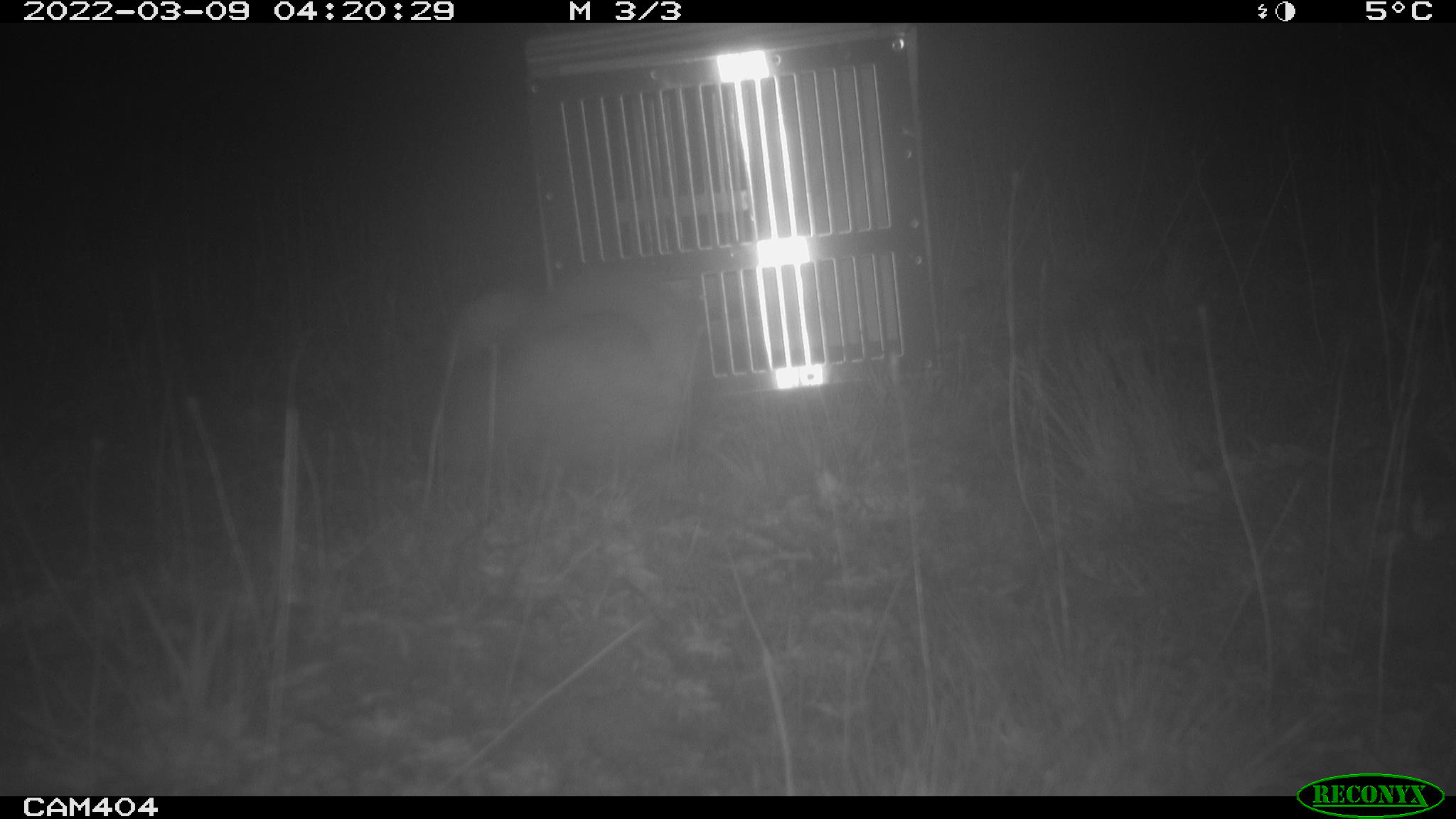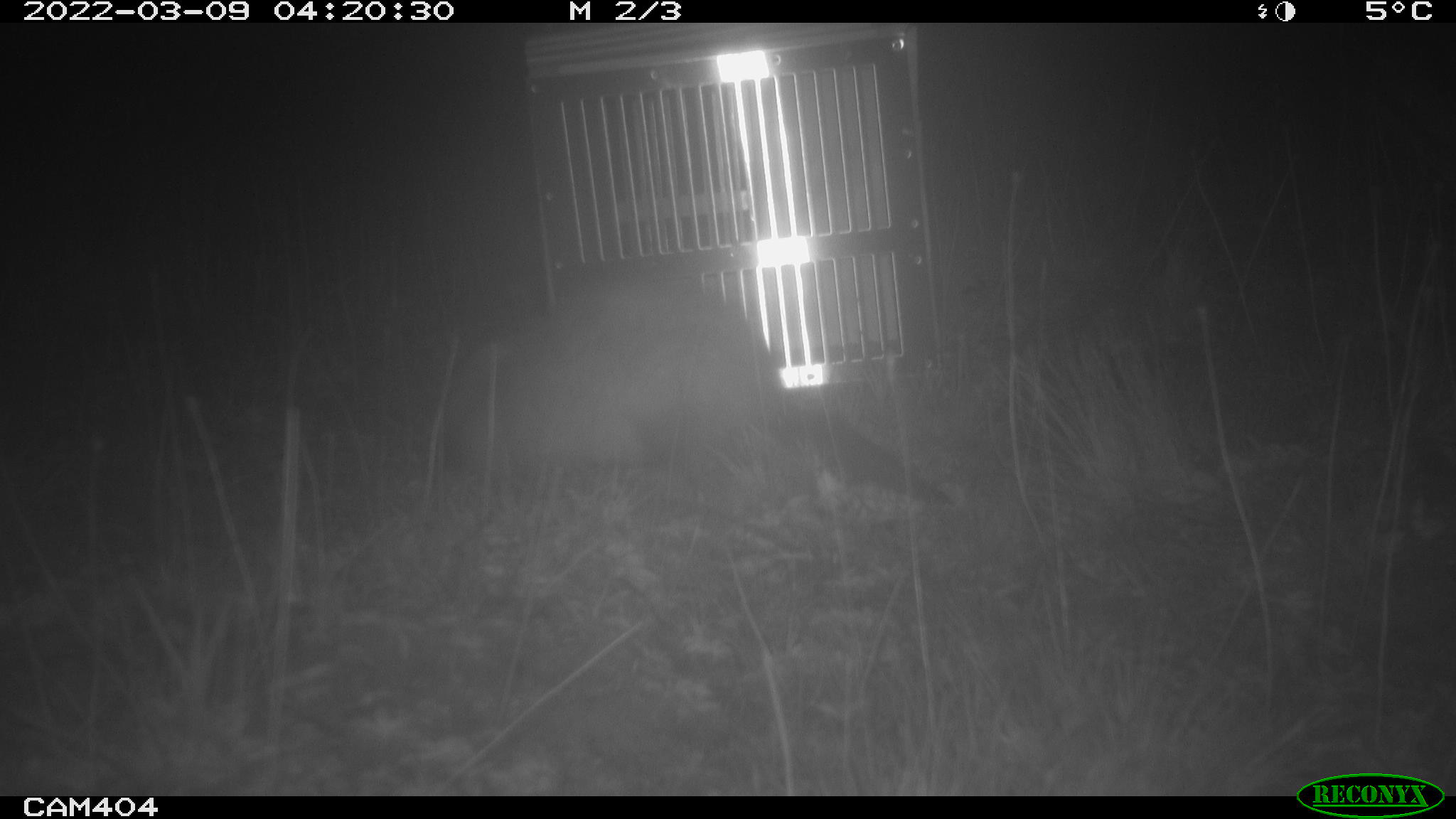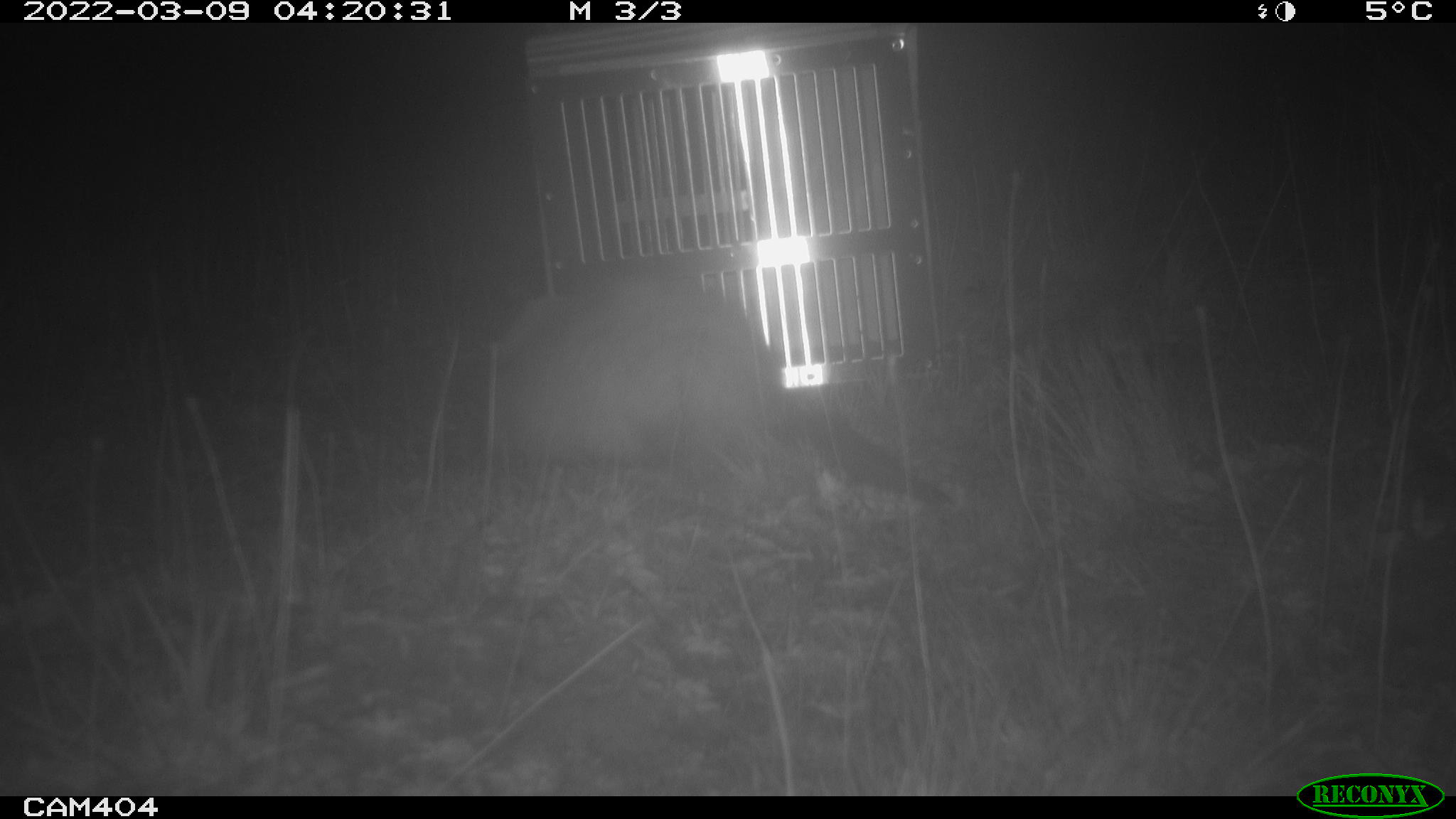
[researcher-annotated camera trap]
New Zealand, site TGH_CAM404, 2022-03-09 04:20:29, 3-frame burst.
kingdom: Animalia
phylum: Chordata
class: Mammalia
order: Carnivora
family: Mustelidae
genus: Mustela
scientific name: Mustela furo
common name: ferret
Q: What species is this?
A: Ferret (Mustela furo).